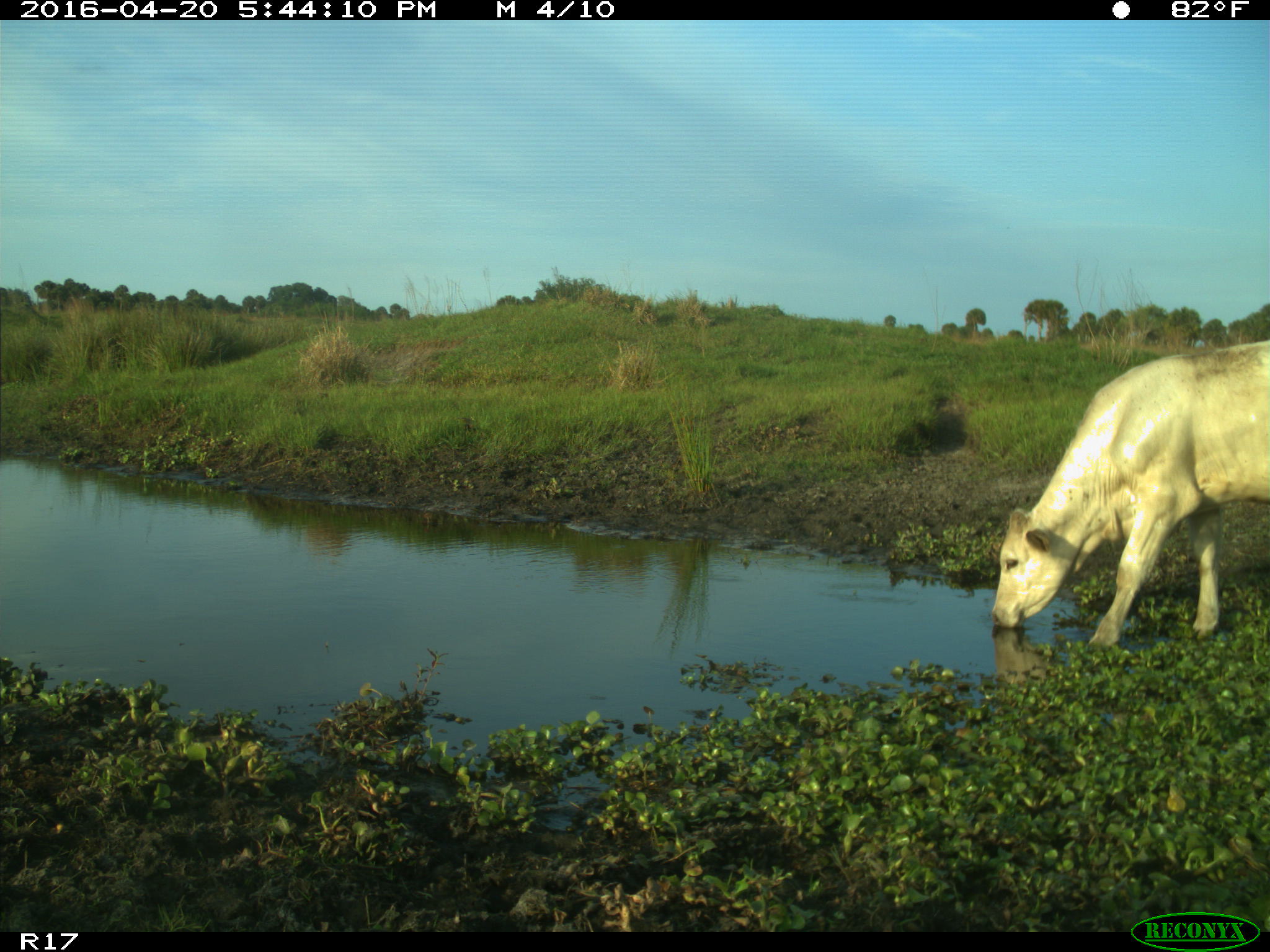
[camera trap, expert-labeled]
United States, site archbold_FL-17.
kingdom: Animalia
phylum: Chordata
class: Mammalia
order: Artiodactyla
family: Bovidae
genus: Bos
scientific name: Bos taurus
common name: domestic cow